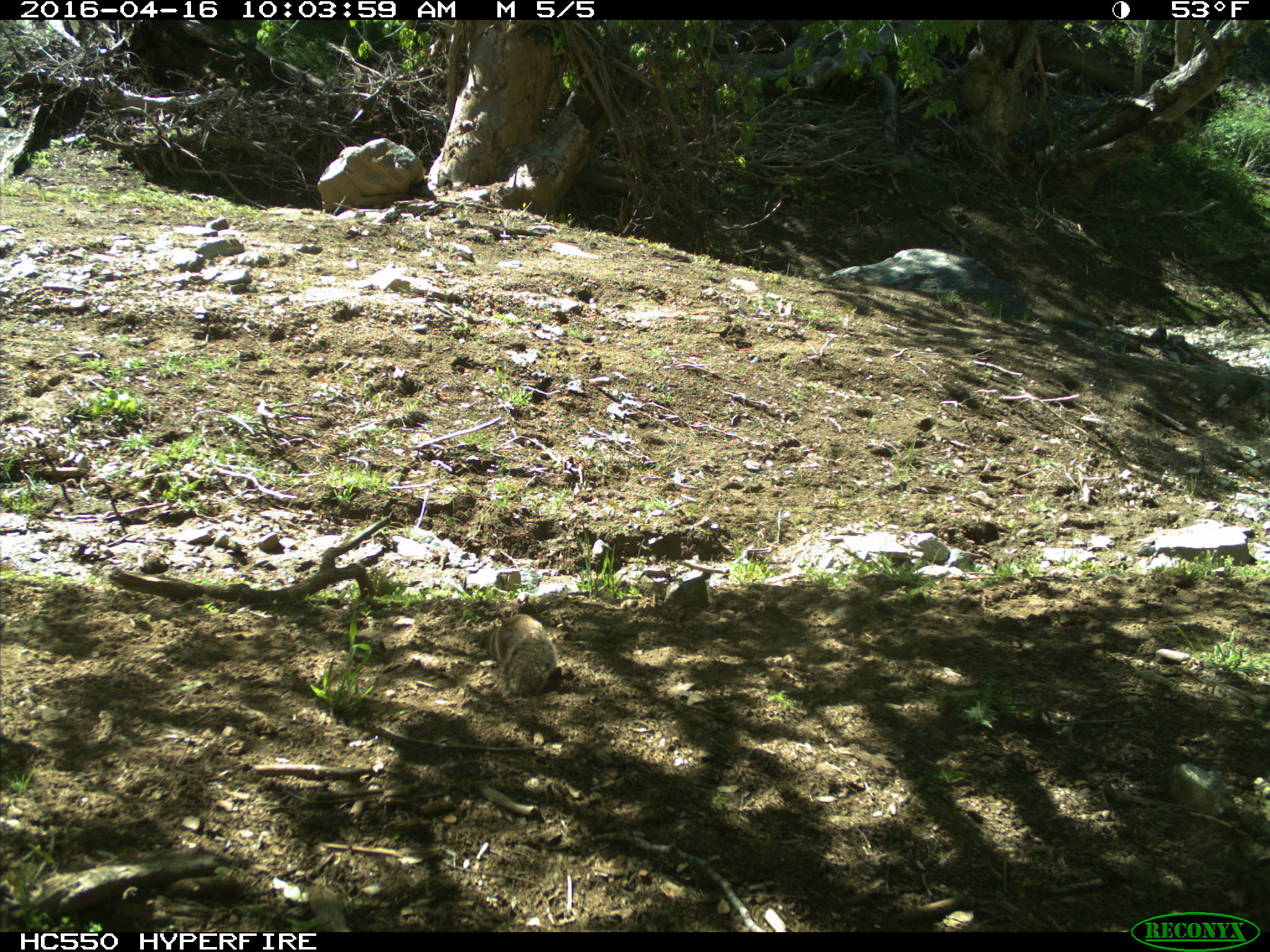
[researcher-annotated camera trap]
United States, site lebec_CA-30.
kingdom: Animalia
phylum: Chordata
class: Mammalia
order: Rodentia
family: Sciuridae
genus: Otospermophilus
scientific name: Otospermophilus beecheyi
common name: california ground squirrel